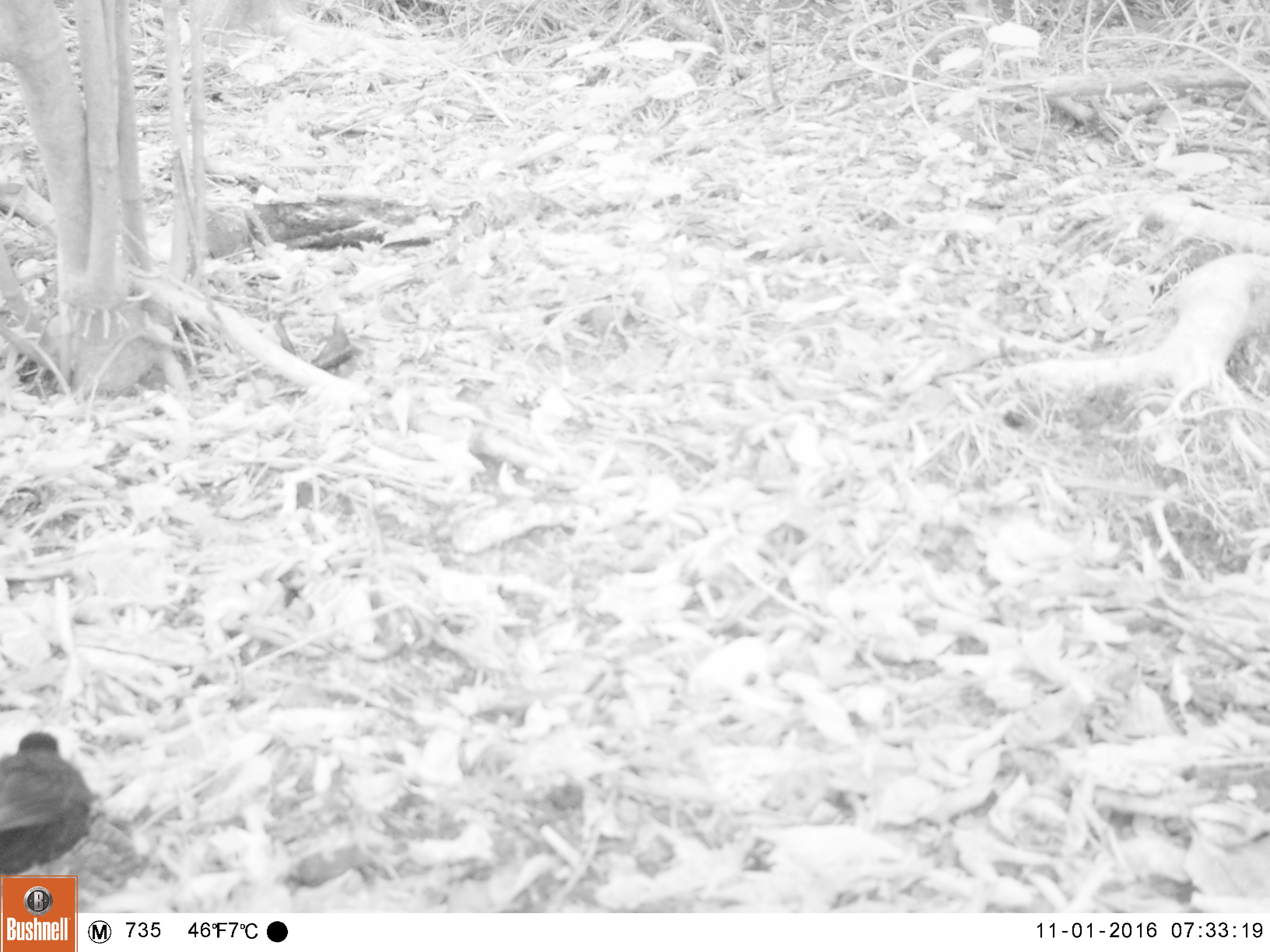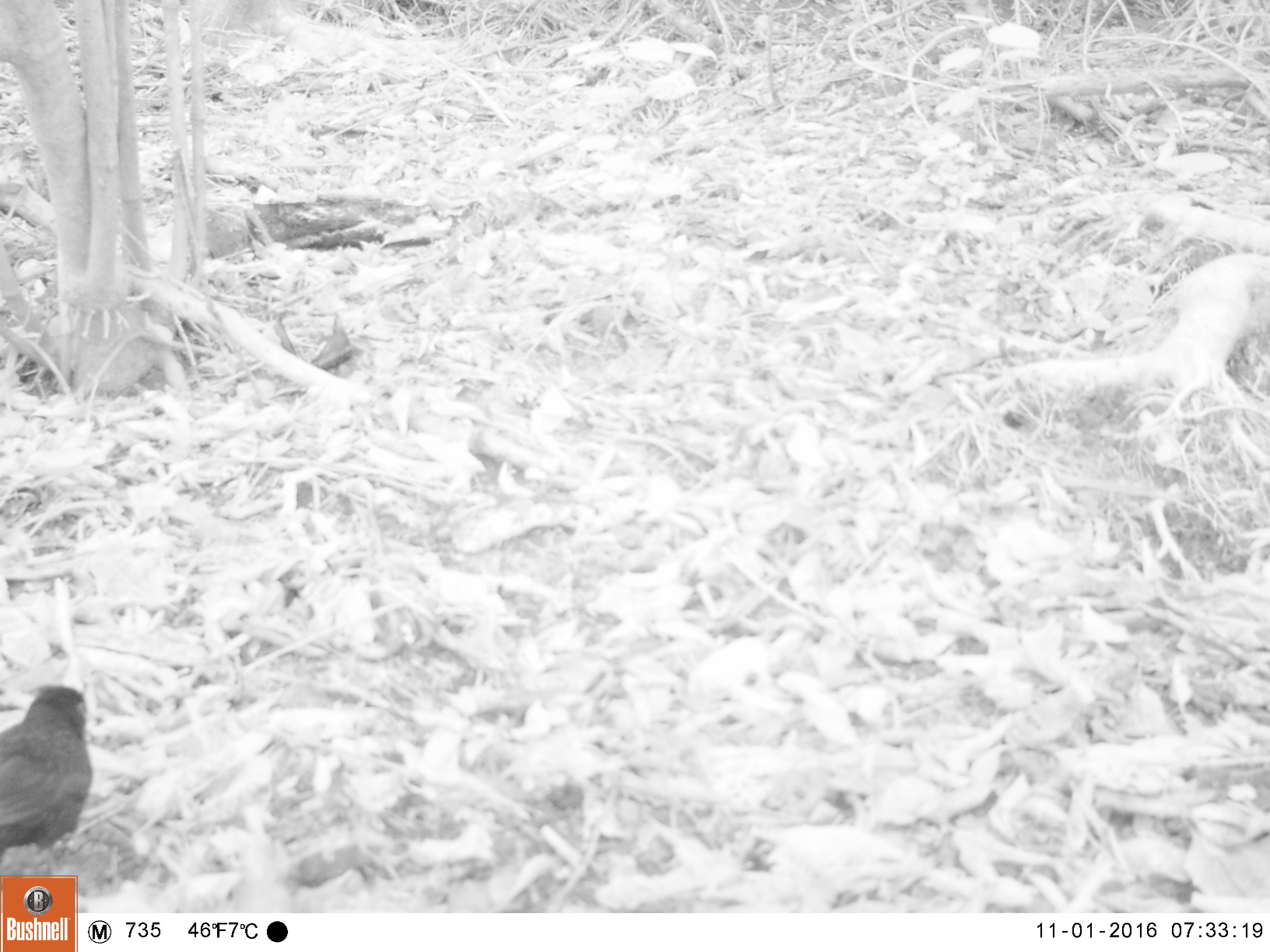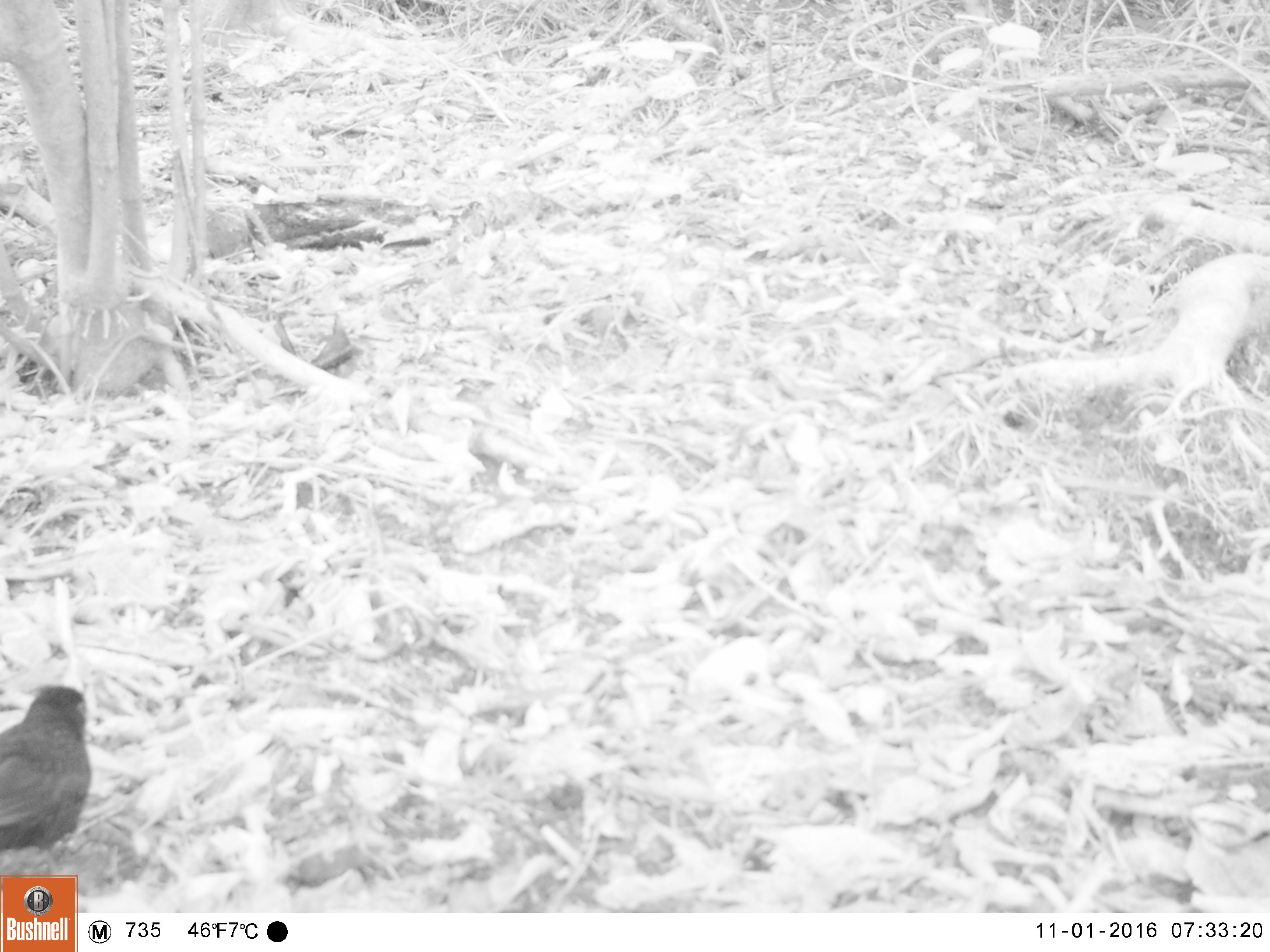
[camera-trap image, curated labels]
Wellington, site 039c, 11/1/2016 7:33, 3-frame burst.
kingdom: Animalia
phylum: Chordata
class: Aves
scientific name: Aves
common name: bird